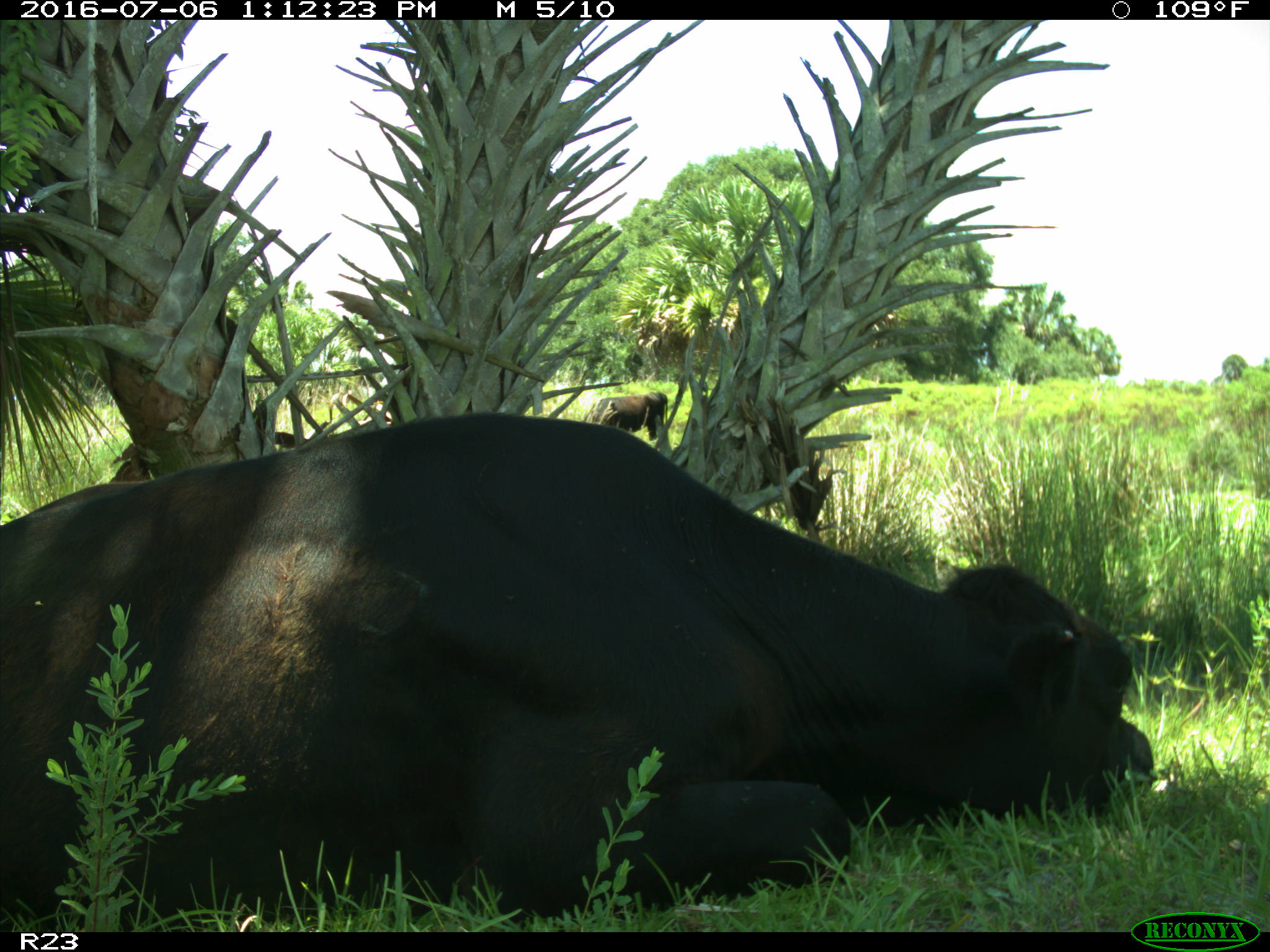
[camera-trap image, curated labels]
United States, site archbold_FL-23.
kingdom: Animalia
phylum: Chordata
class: Mammalia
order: Artiodactyla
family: Bovidae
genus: Bos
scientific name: Bos taurus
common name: domestic cow